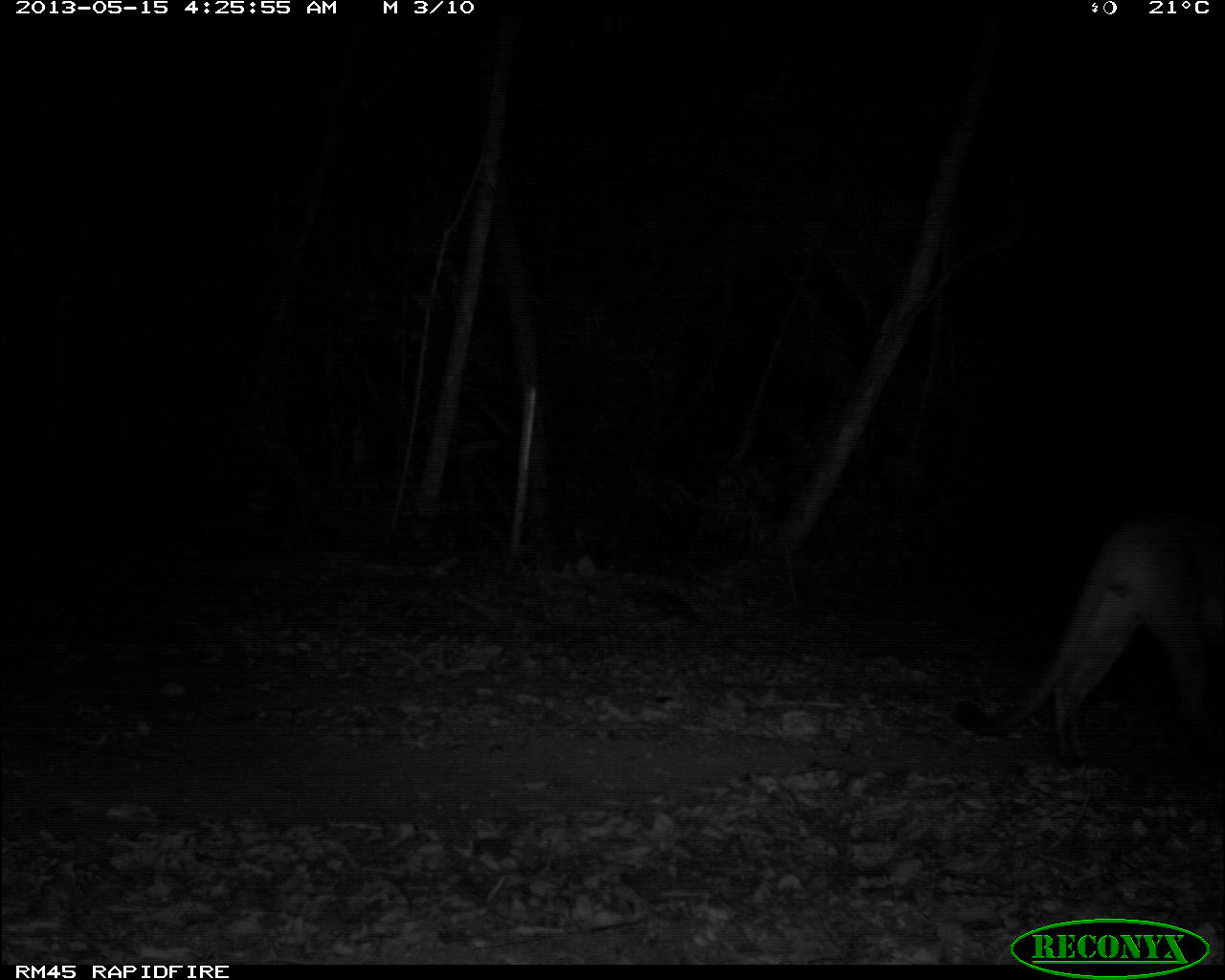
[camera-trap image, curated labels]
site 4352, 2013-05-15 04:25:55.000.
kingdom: Animalia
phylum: Chordata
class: Mammalia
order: Carnivora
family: Felidae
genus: Puma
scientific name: Puma concolor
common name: mountain lion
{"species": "Puma concolor (mountain lion)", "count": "1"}